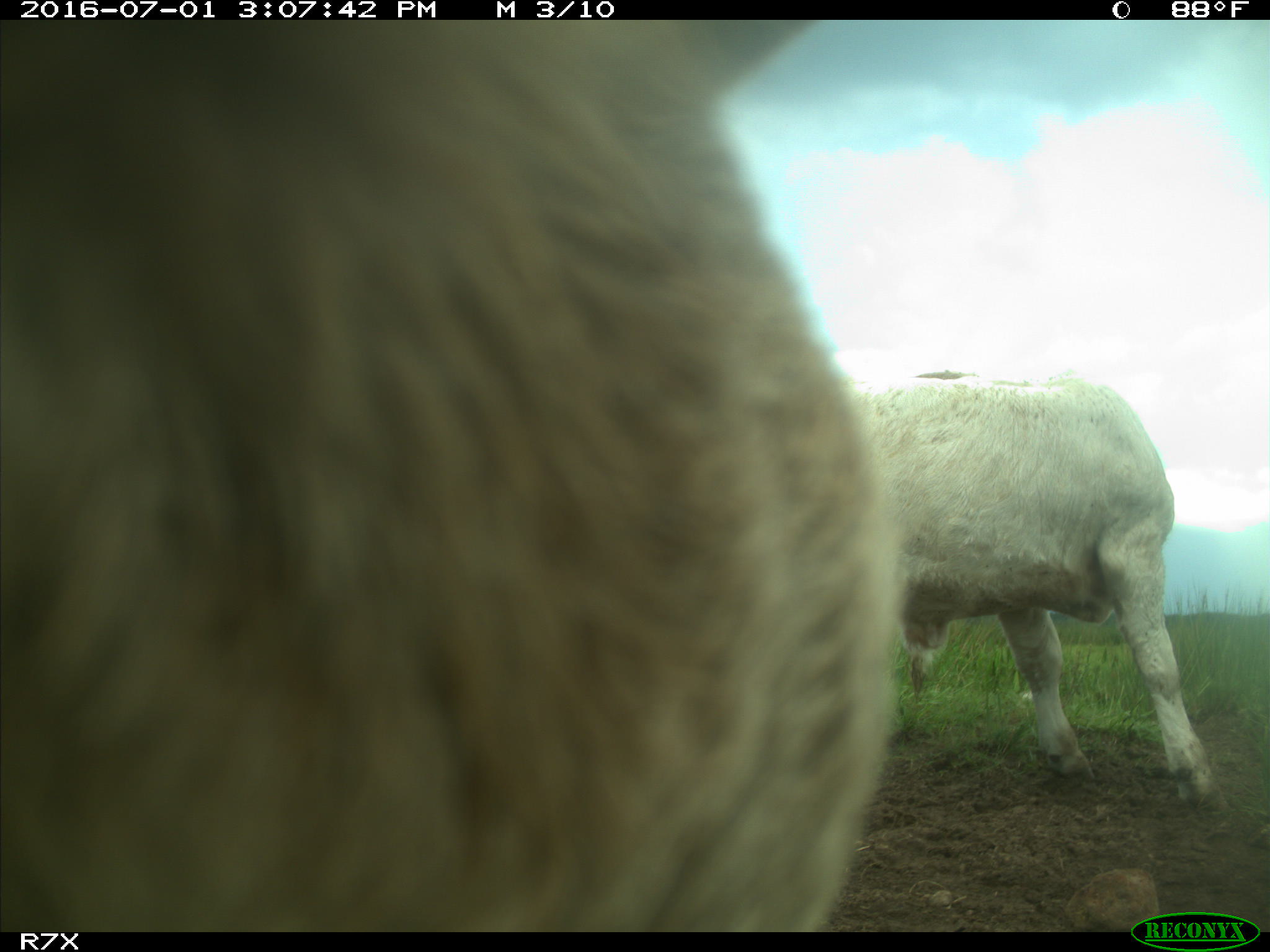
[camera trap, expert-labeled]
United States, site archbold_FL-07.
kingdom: Animalia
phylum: Chordata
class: Mammalia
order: Artiodactyla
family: Bovidae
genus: Bos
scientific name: Bos taurus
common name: domestic cow